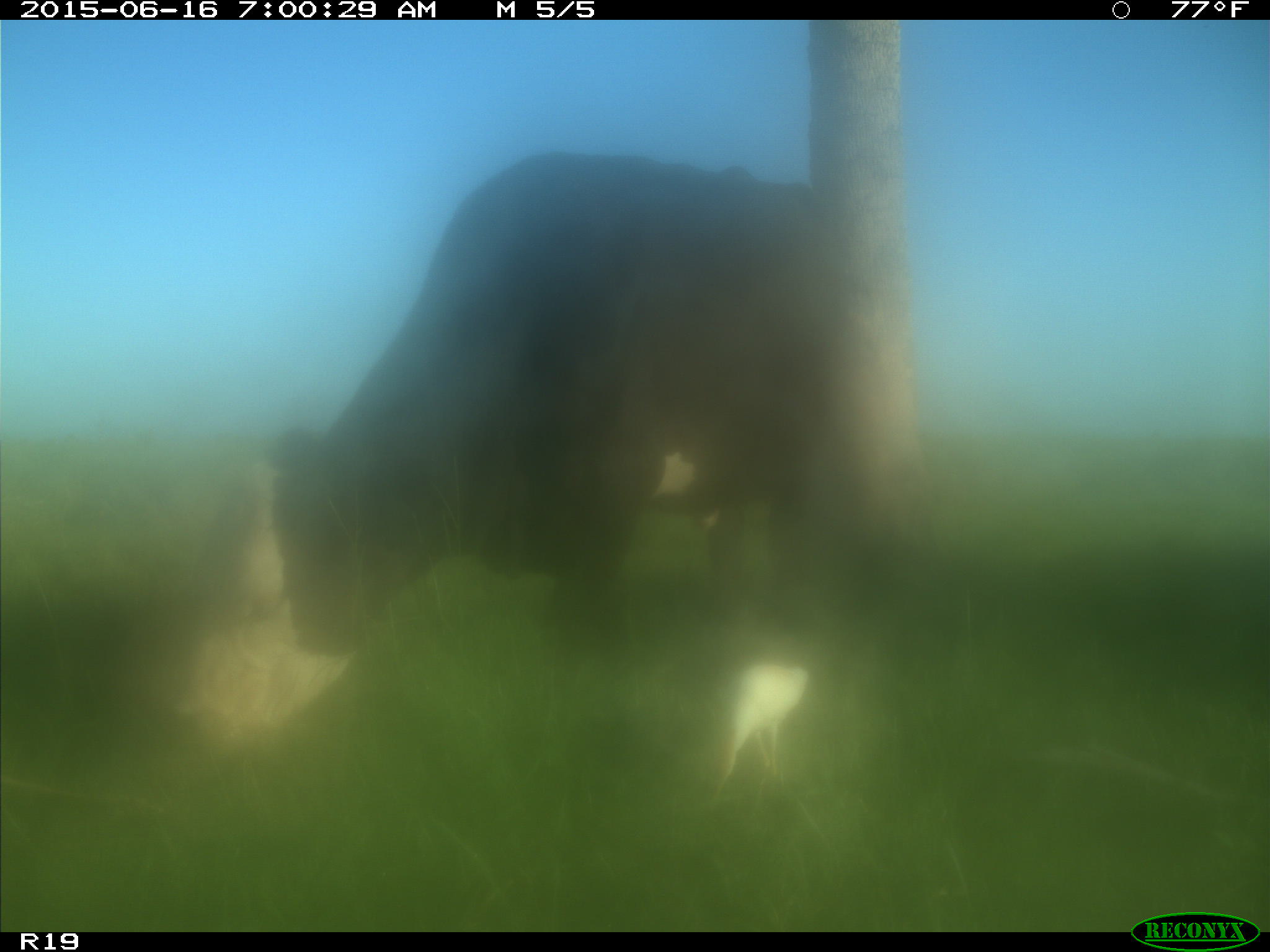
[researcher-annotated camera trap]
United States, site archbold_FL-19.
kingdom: Animalia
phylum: Chordata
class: Mammalia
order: Artiodactyla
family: Bovidae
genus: Bos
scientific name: Bos taurus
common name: domestic cow